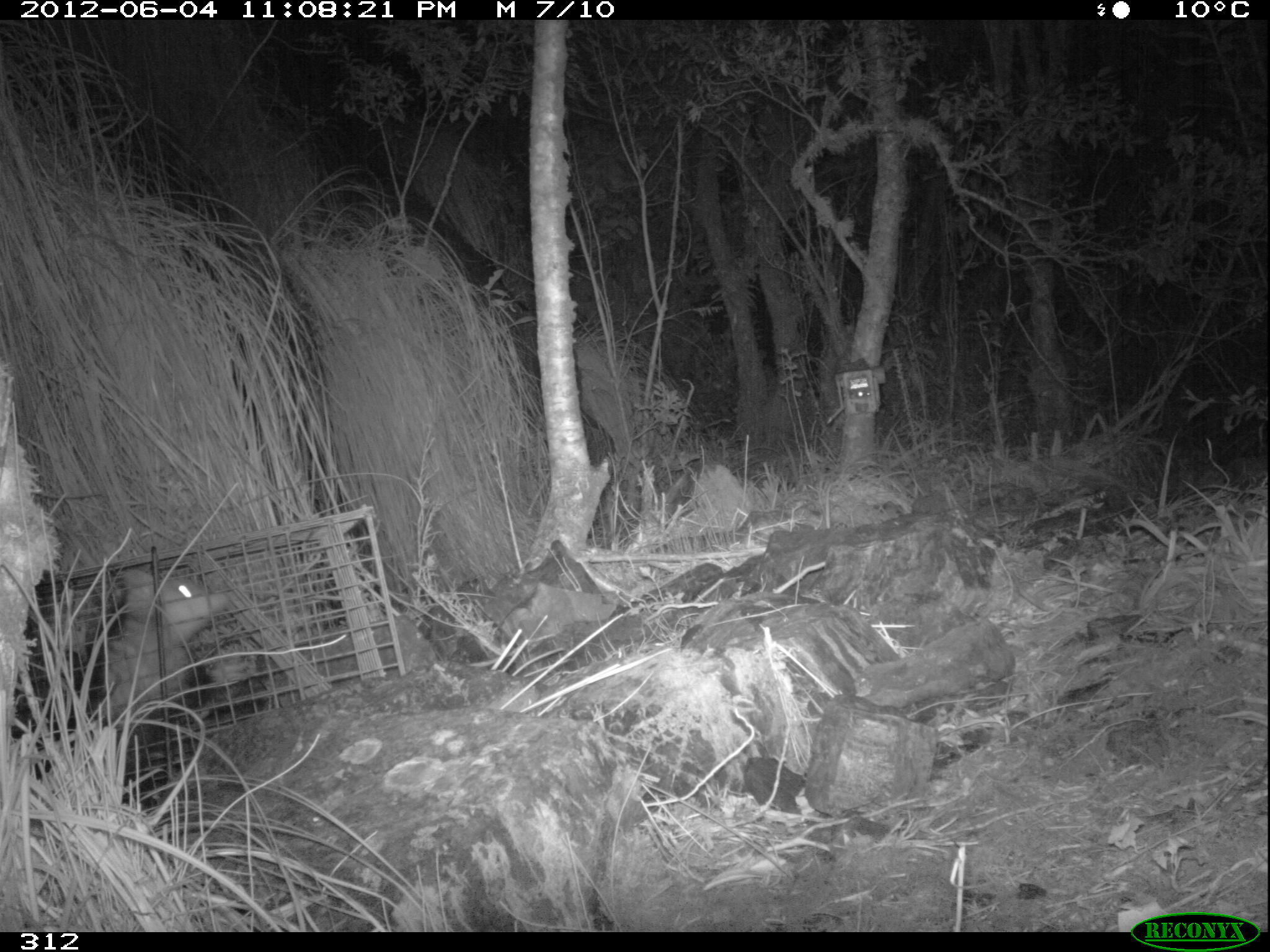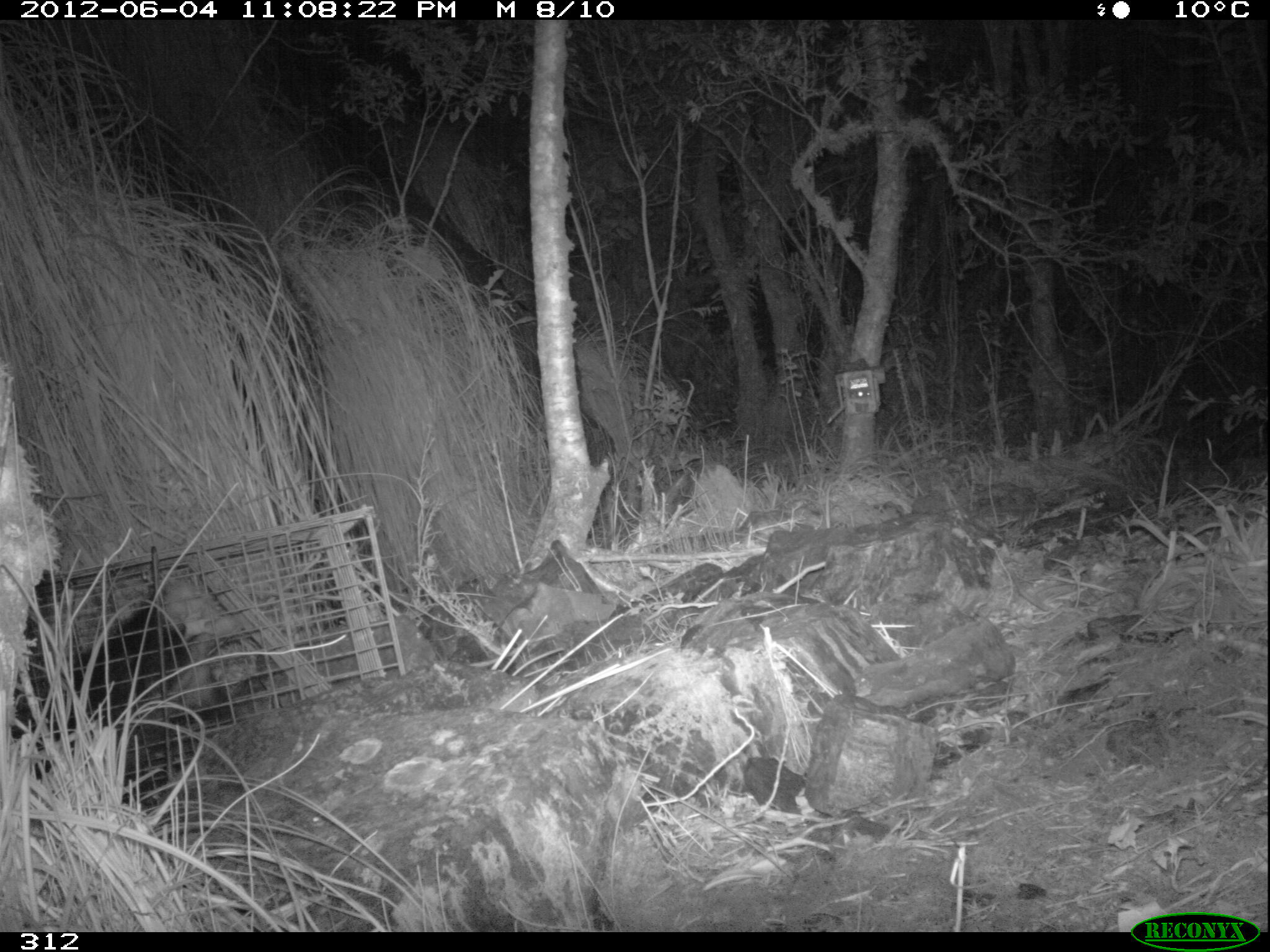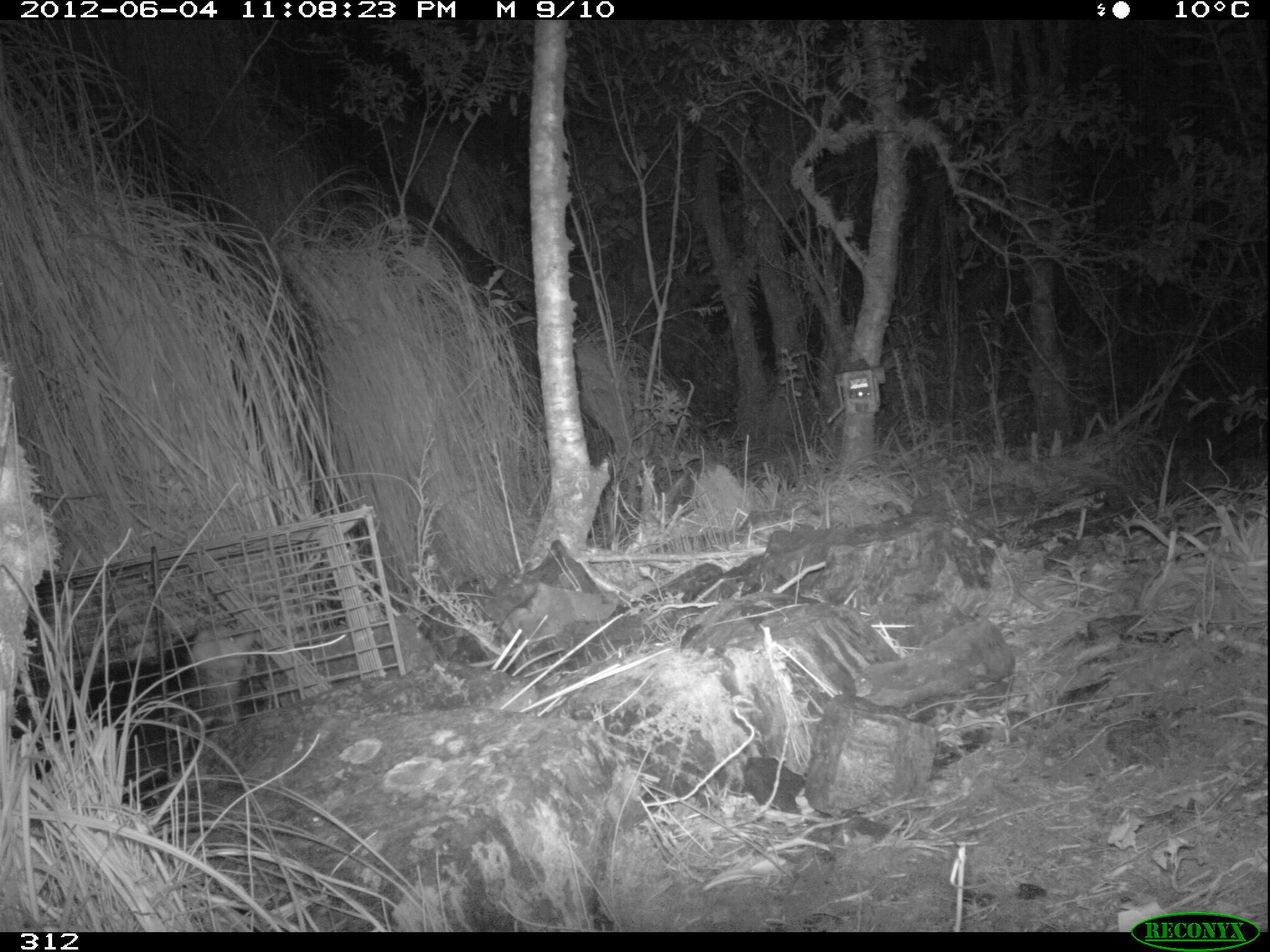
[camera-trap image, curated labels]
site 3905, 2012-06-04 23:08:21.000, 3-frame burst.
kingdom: Animalia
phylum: Chordata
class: Mammalia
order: Didelphimorphia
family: Didelphidae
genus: Didelphis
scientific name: Didelphis pernigra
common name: andean white-eared opossum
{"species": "Didelphis pernigra (andean white-eared opossum)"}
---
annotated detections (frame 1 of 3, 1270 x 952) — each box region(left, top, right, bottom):
didelphis pernigra: region(8, 561, 253, 760)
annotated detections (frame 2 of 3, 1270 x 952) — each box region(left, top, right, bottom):
didelphis pernigra: region(11, 573, 241, 797)